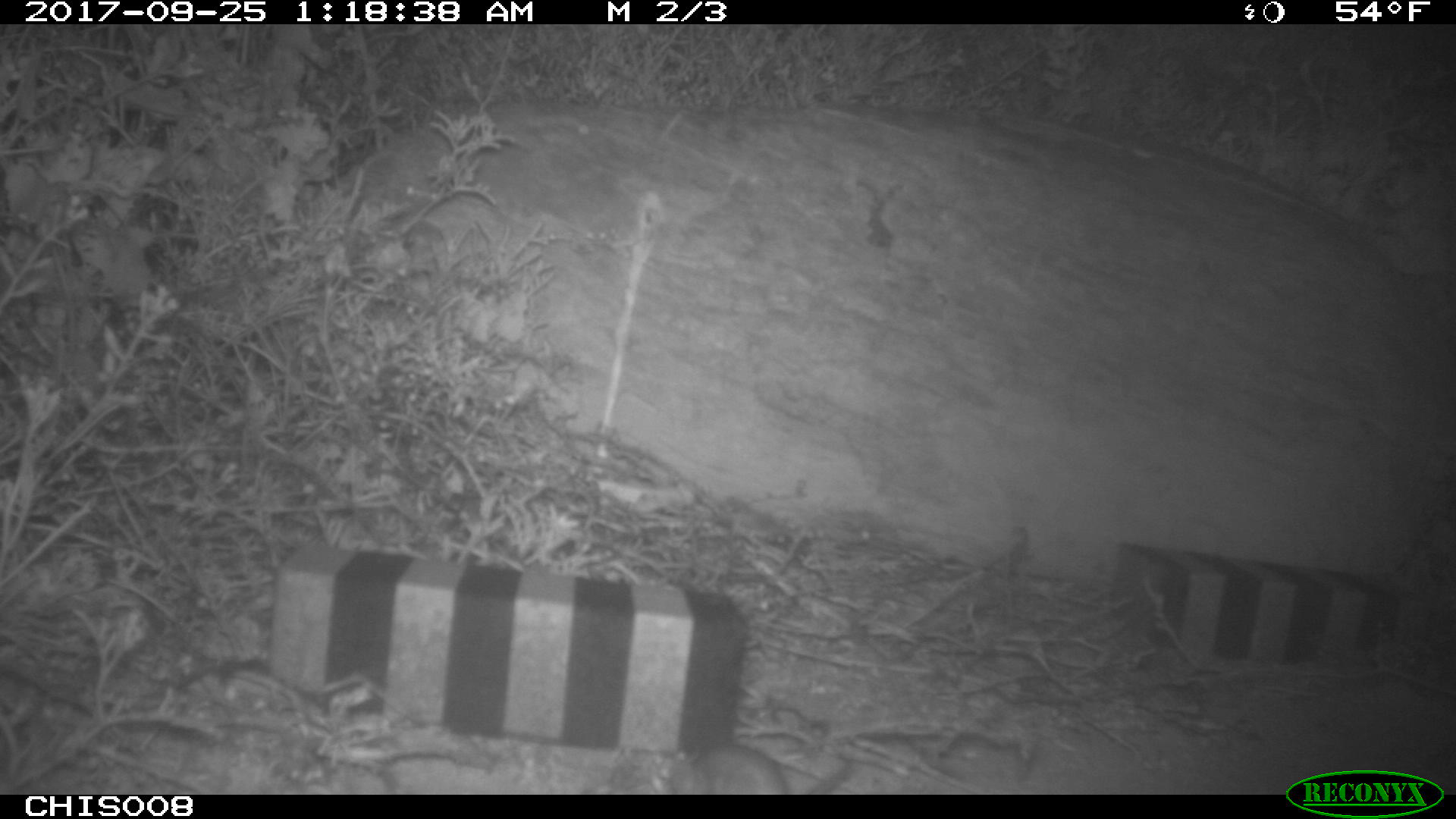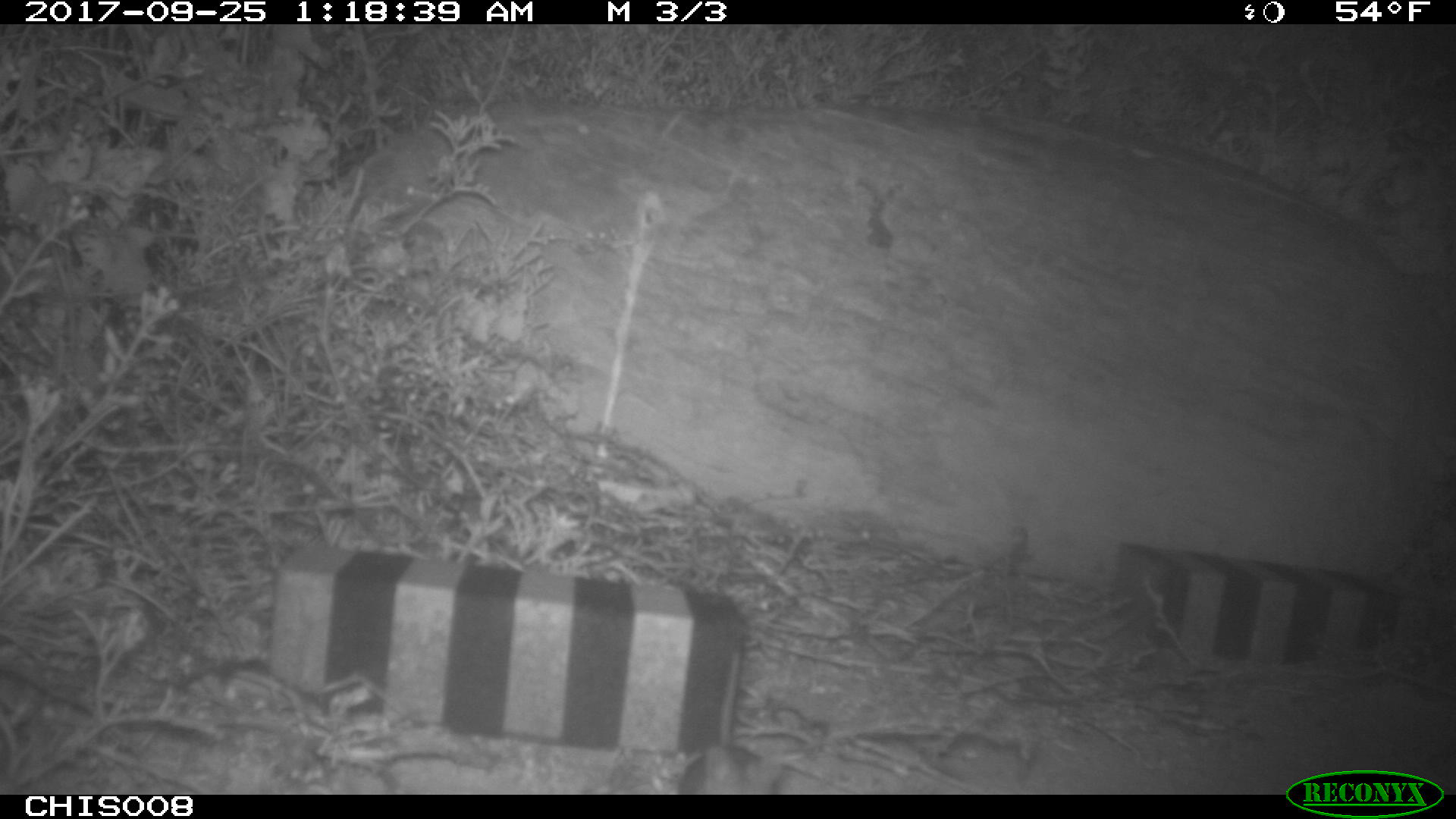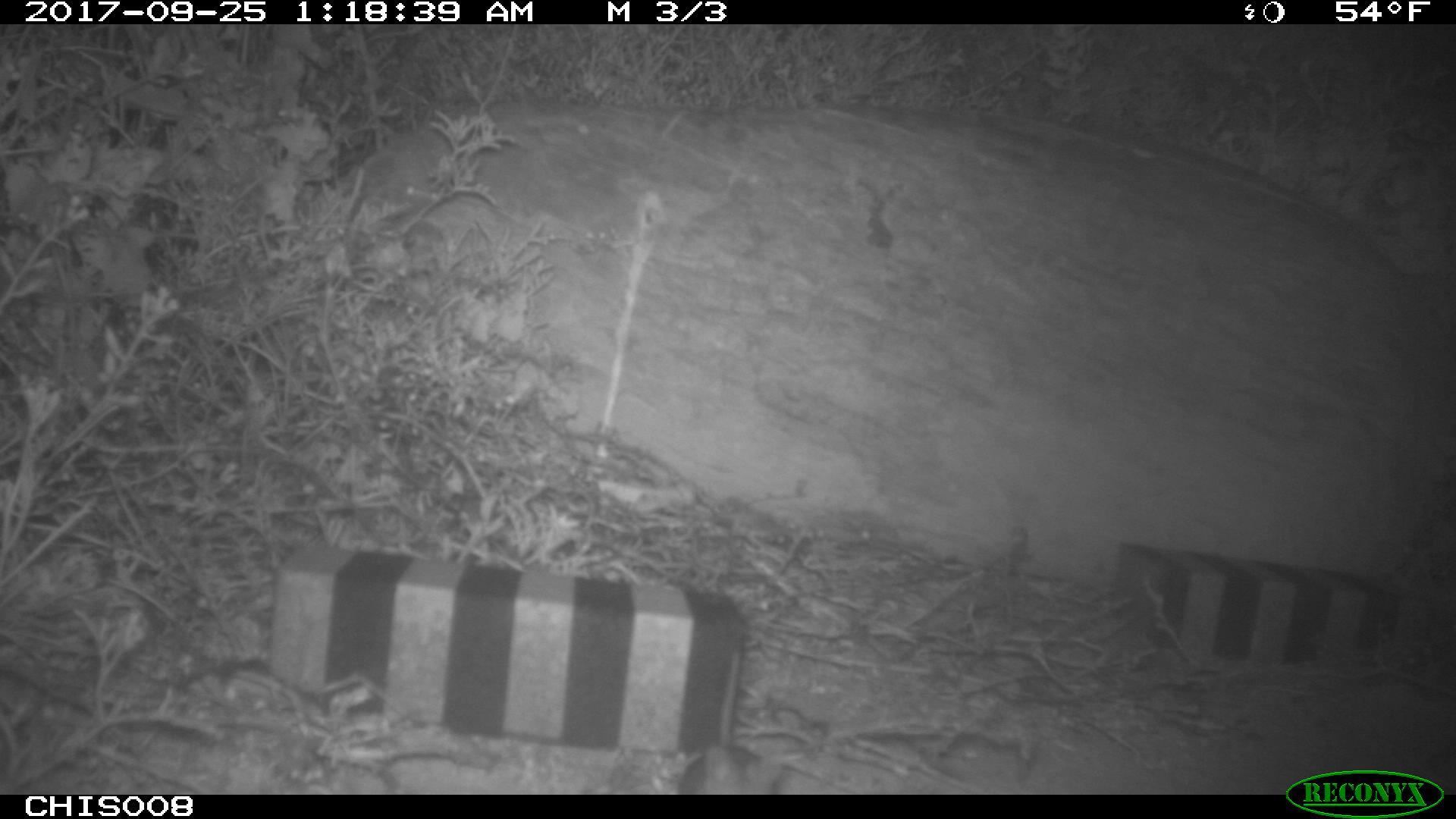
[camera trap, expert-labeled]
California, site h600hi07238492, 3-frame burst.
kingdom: Animalia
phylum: Chordata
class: Mammalia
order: Rodentia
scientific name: Rodentia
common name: rodent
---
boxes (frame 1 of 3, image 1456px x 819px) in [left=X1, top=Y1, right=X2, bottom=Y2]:
rodent: [left=642, top=742, right=856, bottom=795]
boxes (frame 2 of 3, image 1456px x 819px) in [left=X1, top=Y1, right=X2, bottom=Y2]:
rodent: [left=676, top=651, right=789, bottom=793]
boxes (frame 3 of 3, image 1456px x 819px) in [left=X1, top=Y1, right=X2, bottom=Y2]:
rodent: [left=676, top=650, right=784, bottom=794]